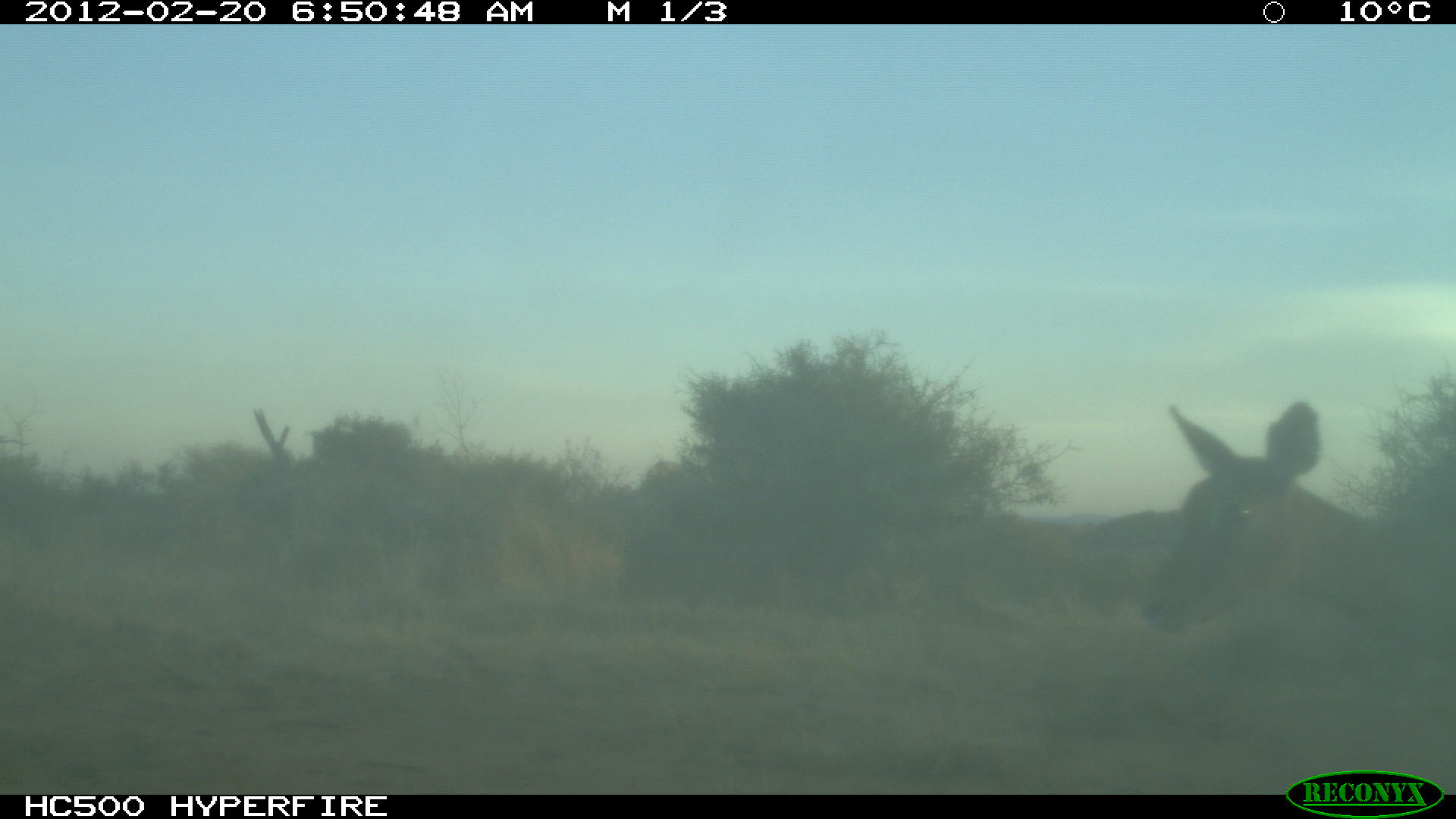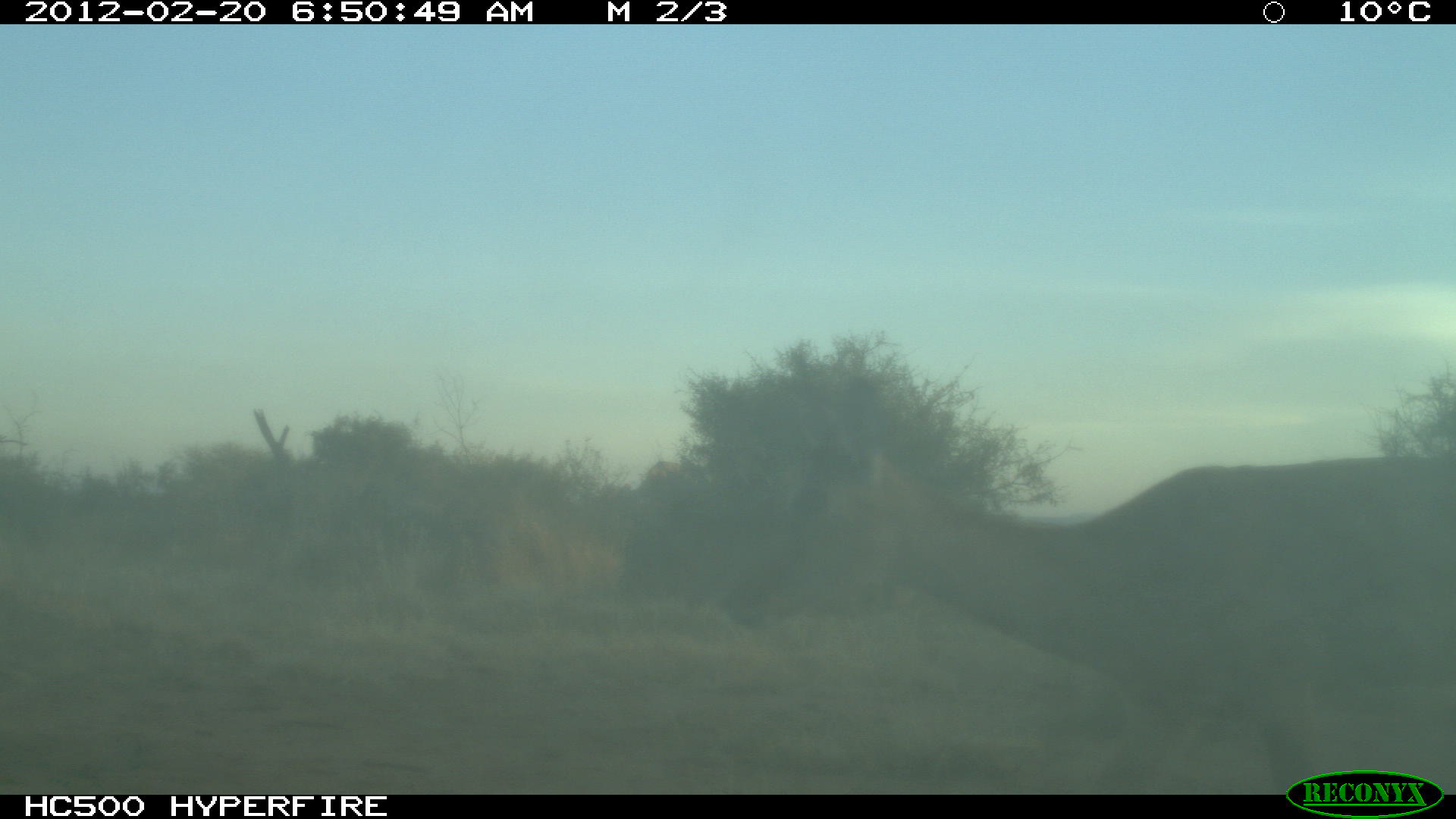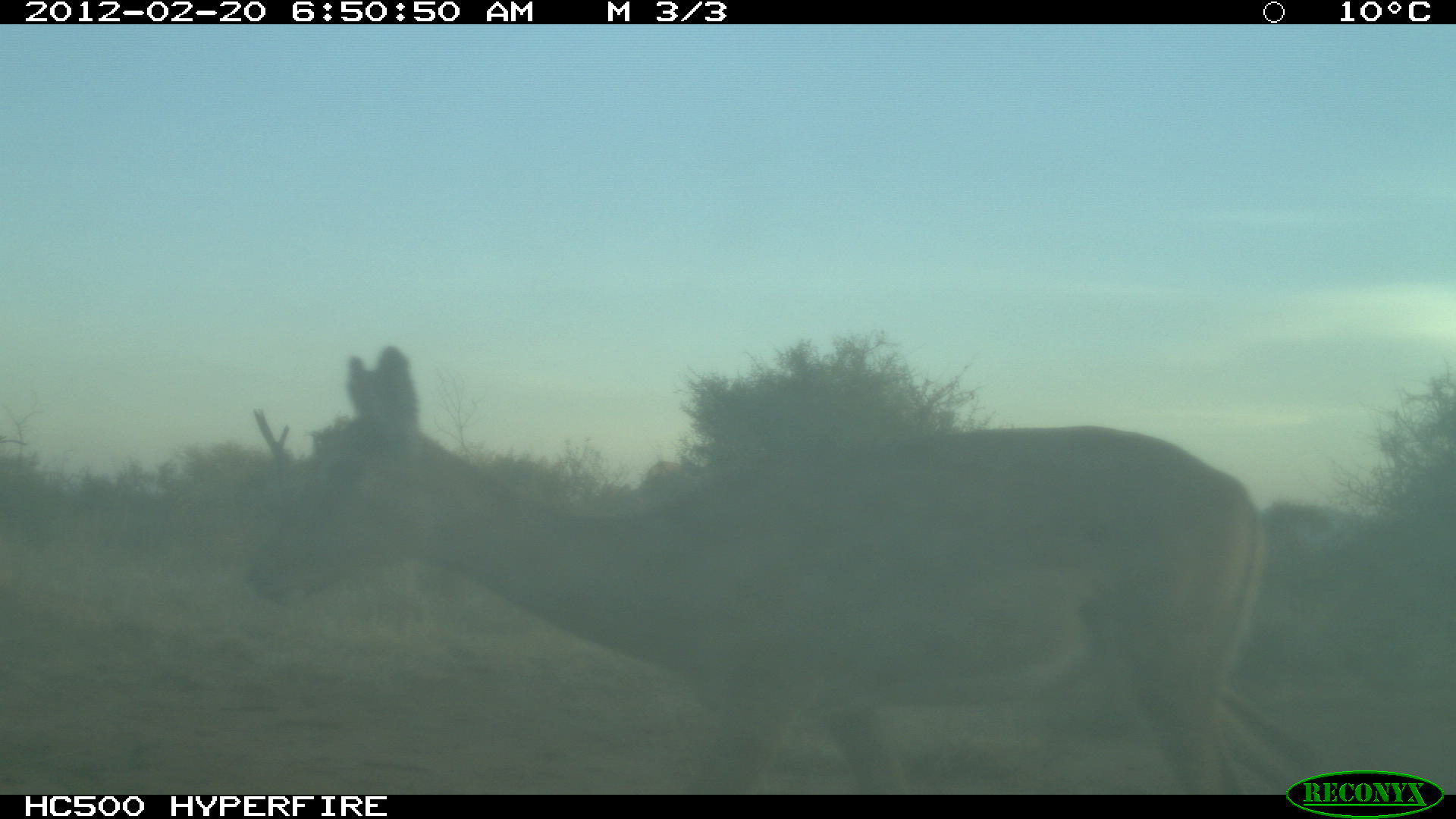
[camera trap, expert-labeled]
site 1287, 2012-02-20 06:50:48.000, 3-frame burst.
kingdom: Animalia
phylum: Chordata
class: Mammalia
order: Artiodactyla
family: Bovidae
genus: Aepyceros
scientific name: Aepyceros melampus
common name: impala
Aepyceros melampus (impala), count 1.